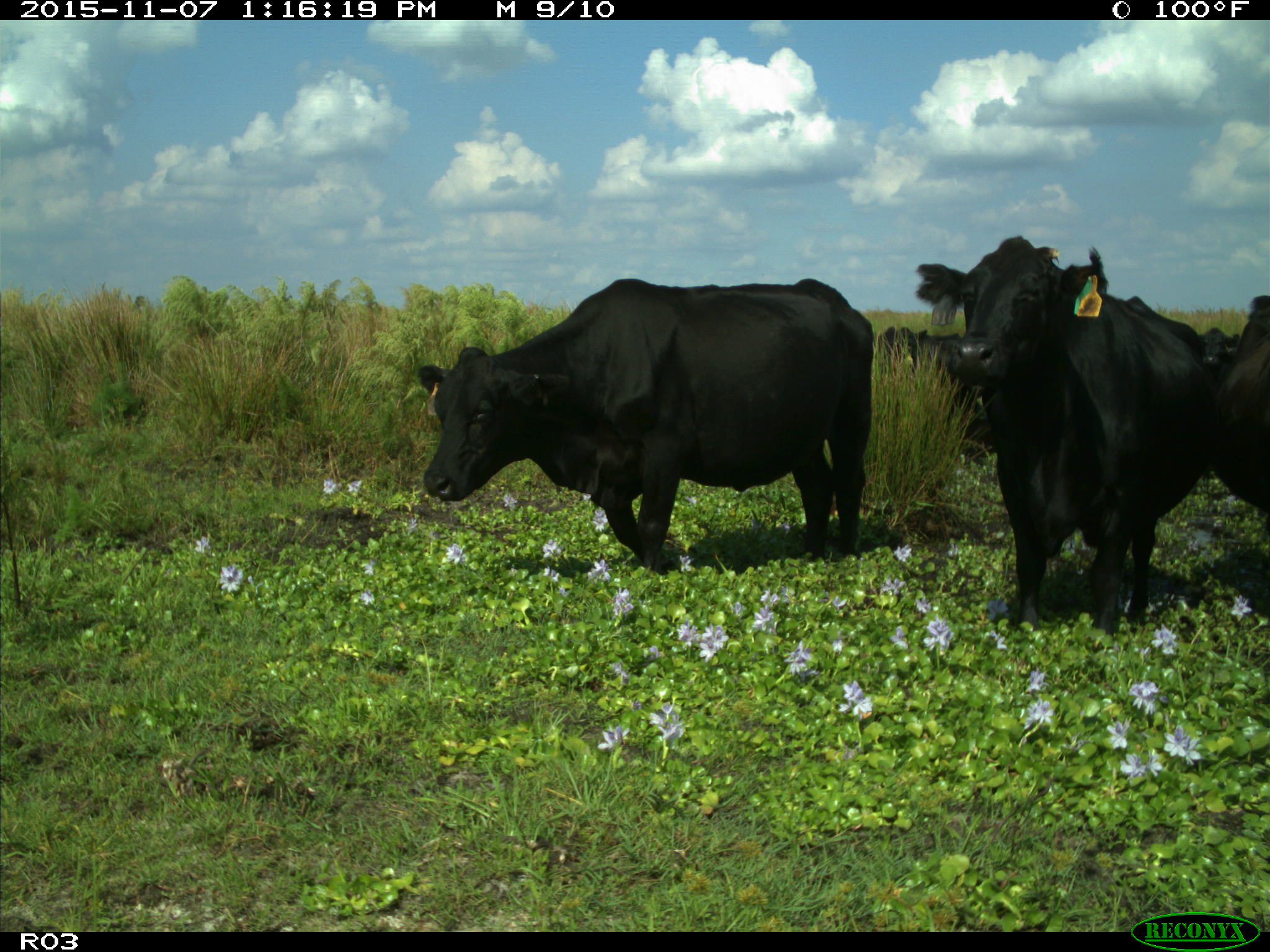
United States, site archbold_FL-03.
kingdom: Animalia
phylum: Chordata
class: Mammalia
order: Artiodactyla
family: Bovidae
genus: Bos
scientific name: Bos taurus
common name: domestic cow